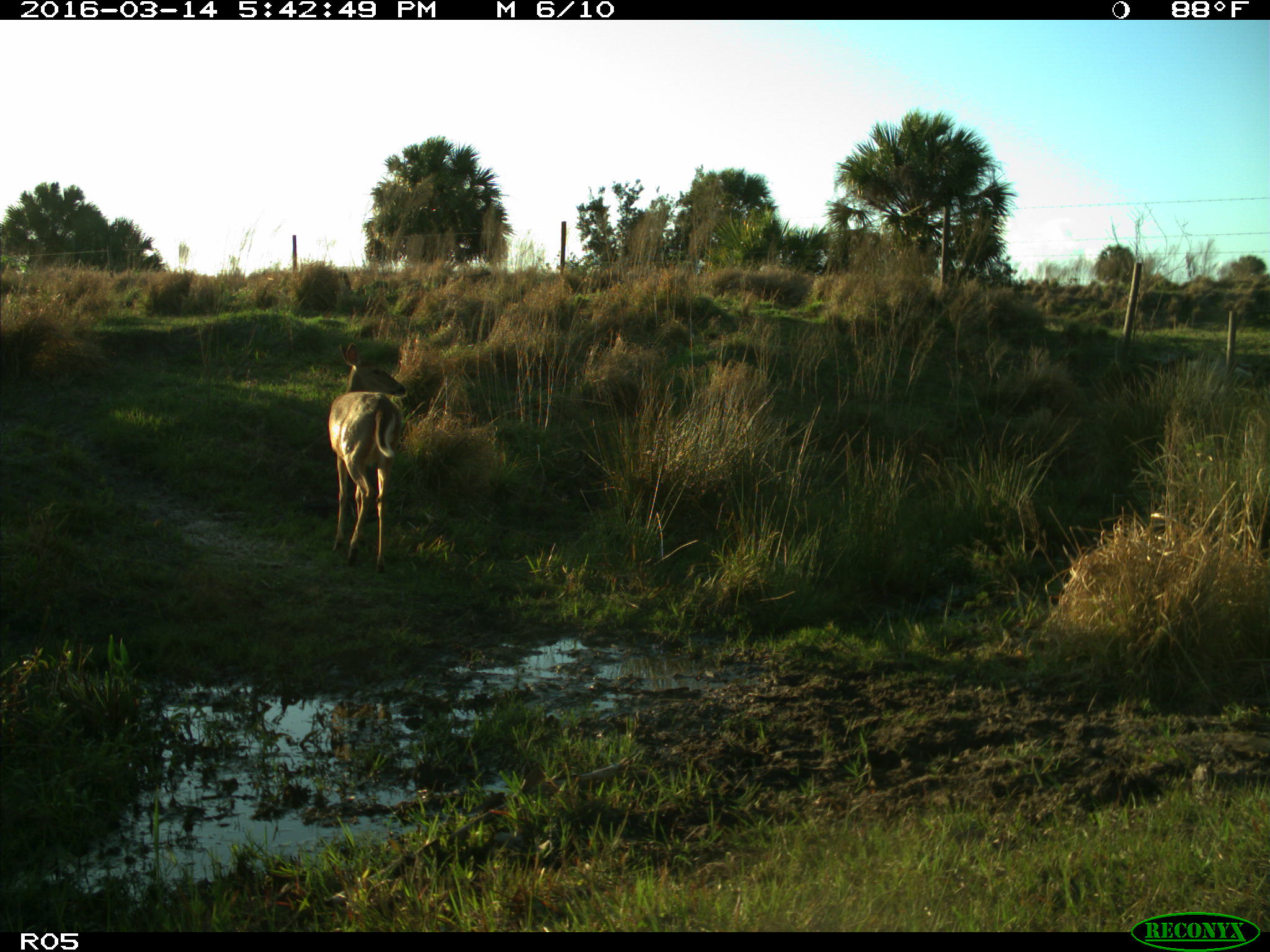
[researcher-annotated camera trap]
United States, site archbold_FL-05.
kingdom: Animalia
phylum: Chordata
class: Mammalia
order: Artiodactyla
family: Cervidae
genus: Odocoileus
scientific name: Odocoileus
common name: deer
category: unidentified deer